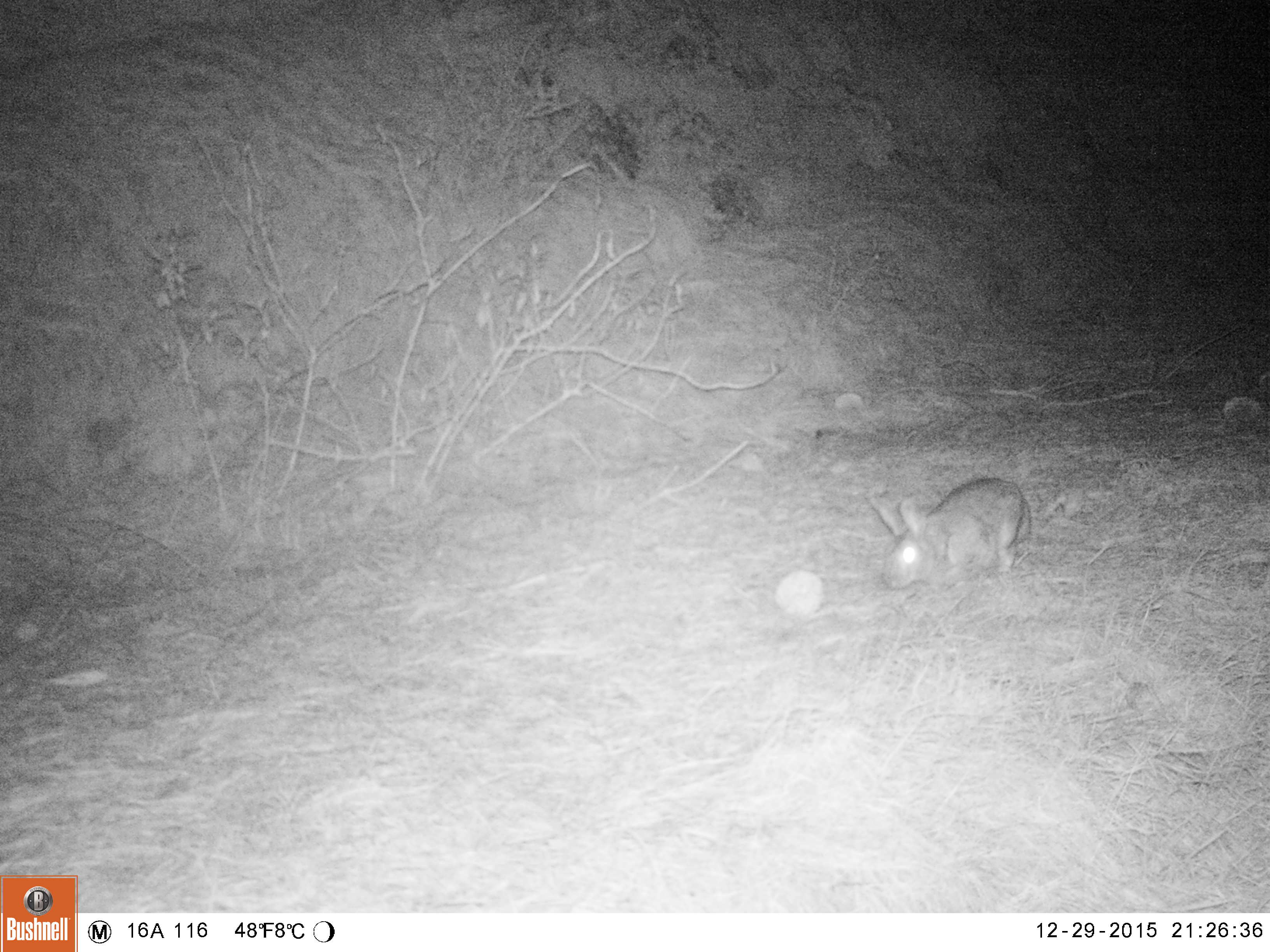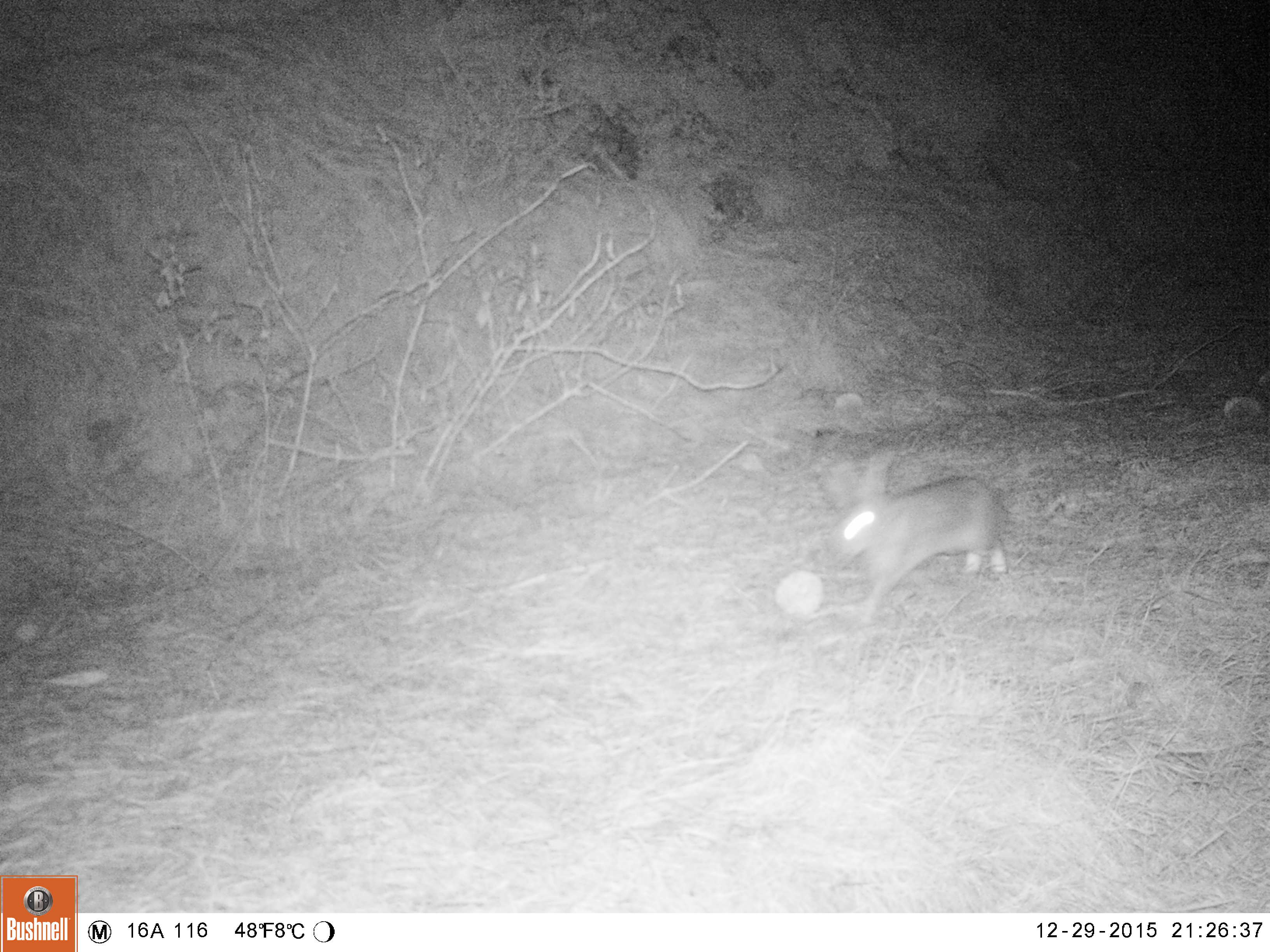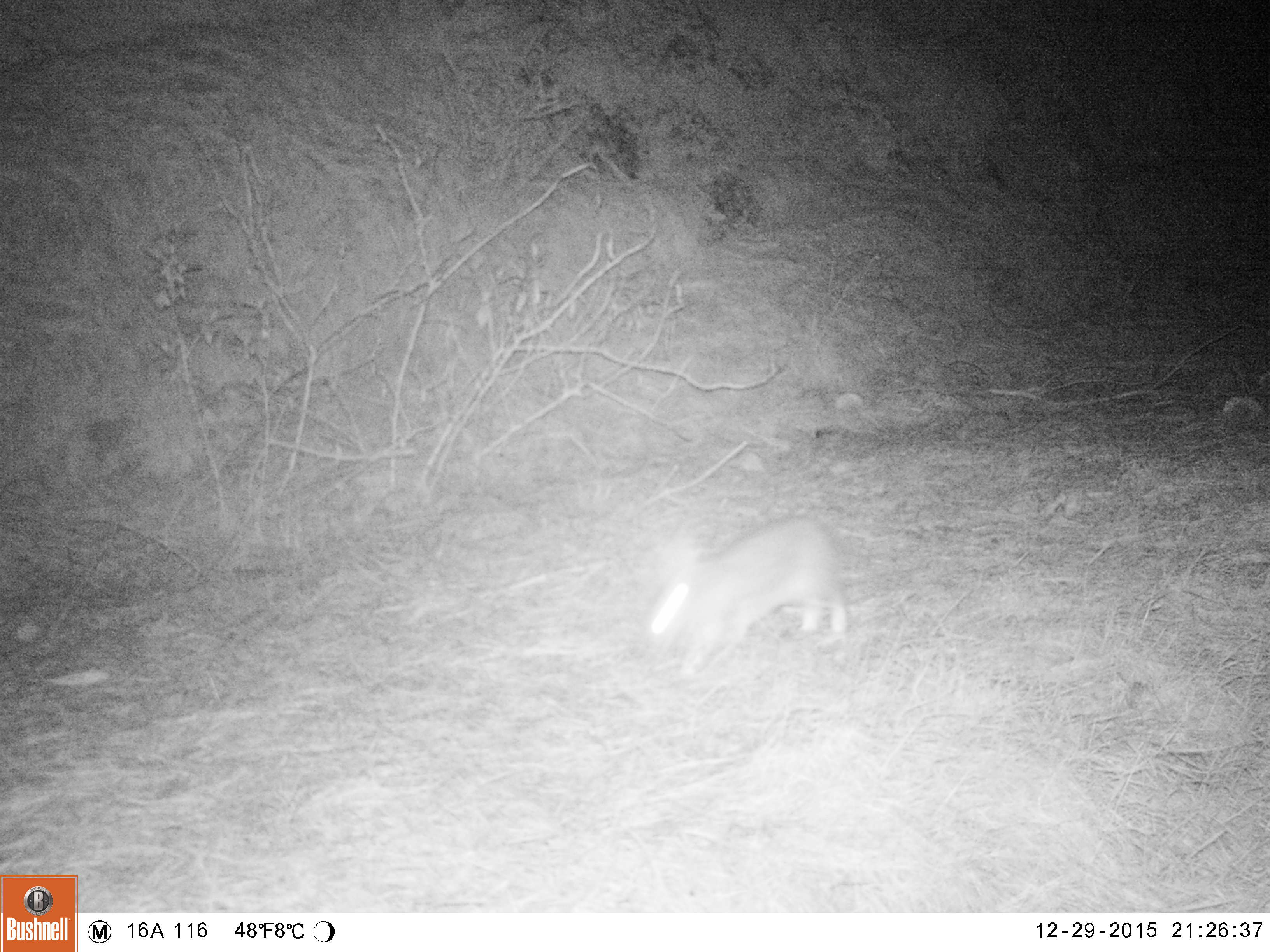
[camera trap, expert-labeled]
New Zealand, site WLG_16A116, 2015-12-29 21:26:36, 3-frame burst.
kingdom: Animalia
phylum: Chordata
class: Mammalia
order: Lagomorpha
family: Leporidae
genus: Oryctolagus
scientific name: Oryctolagus cuniculus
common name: european rabbit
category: rabbit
Rabbit (european rabbit) (Oryctolagus cuniculus).